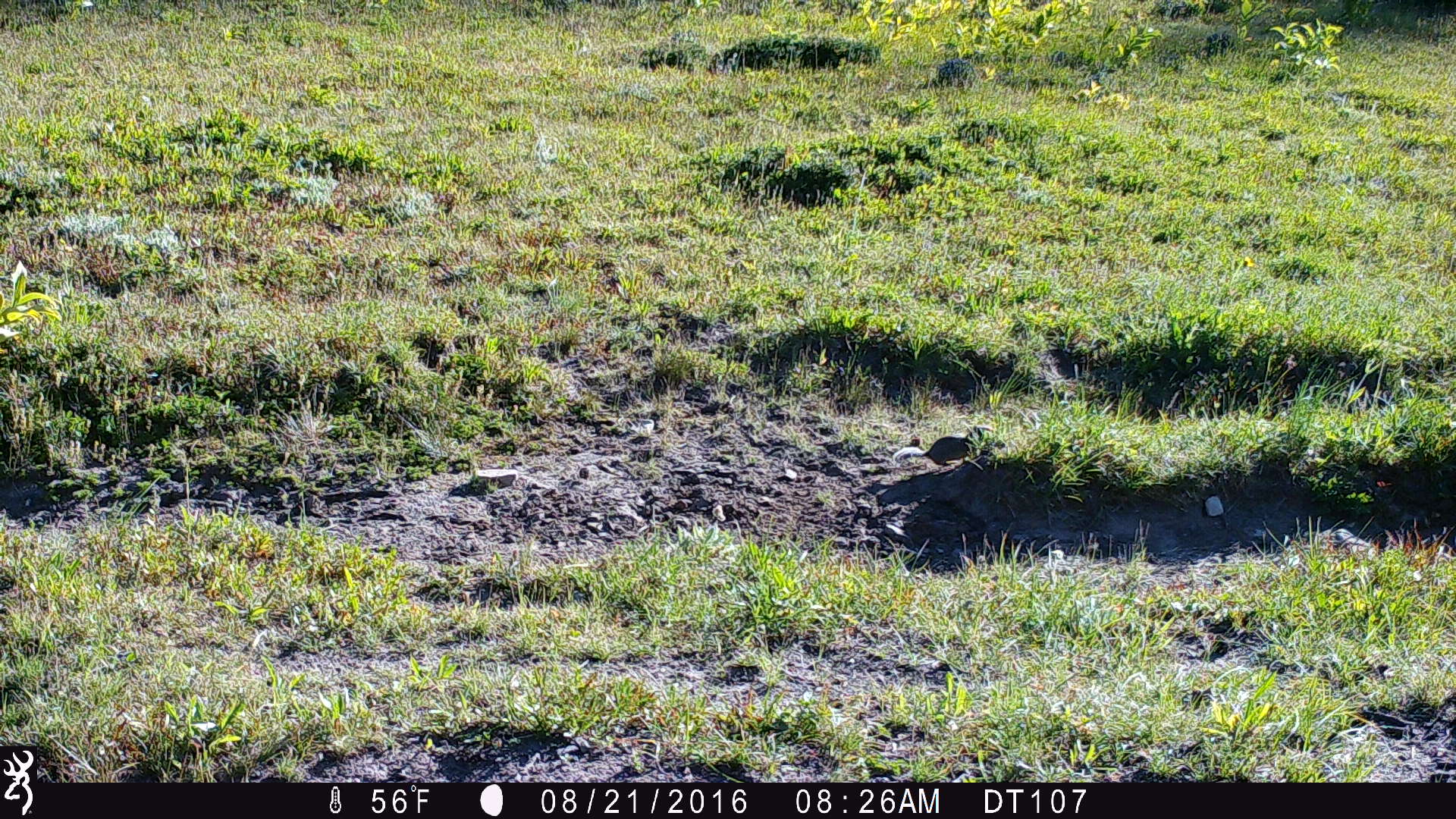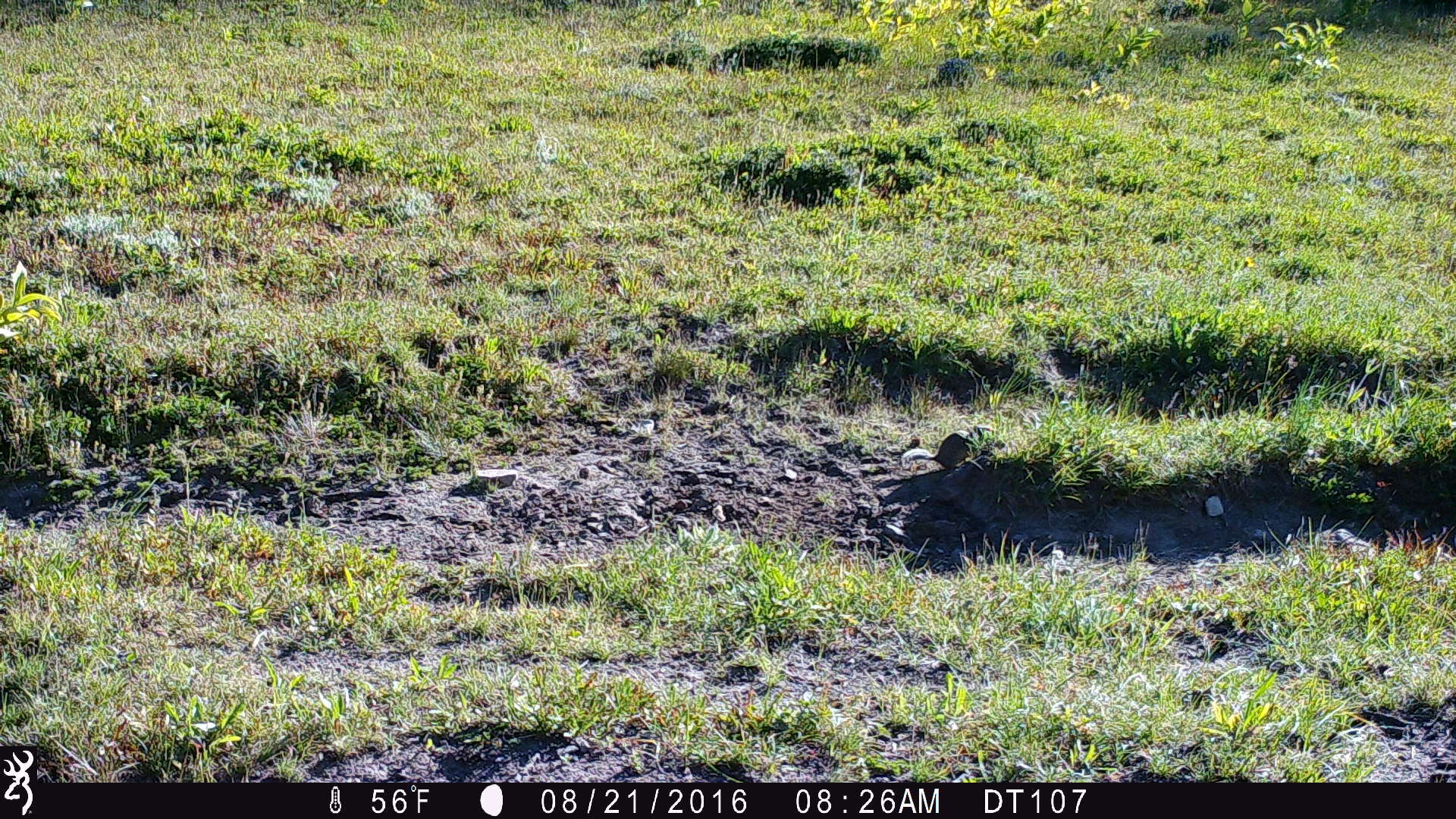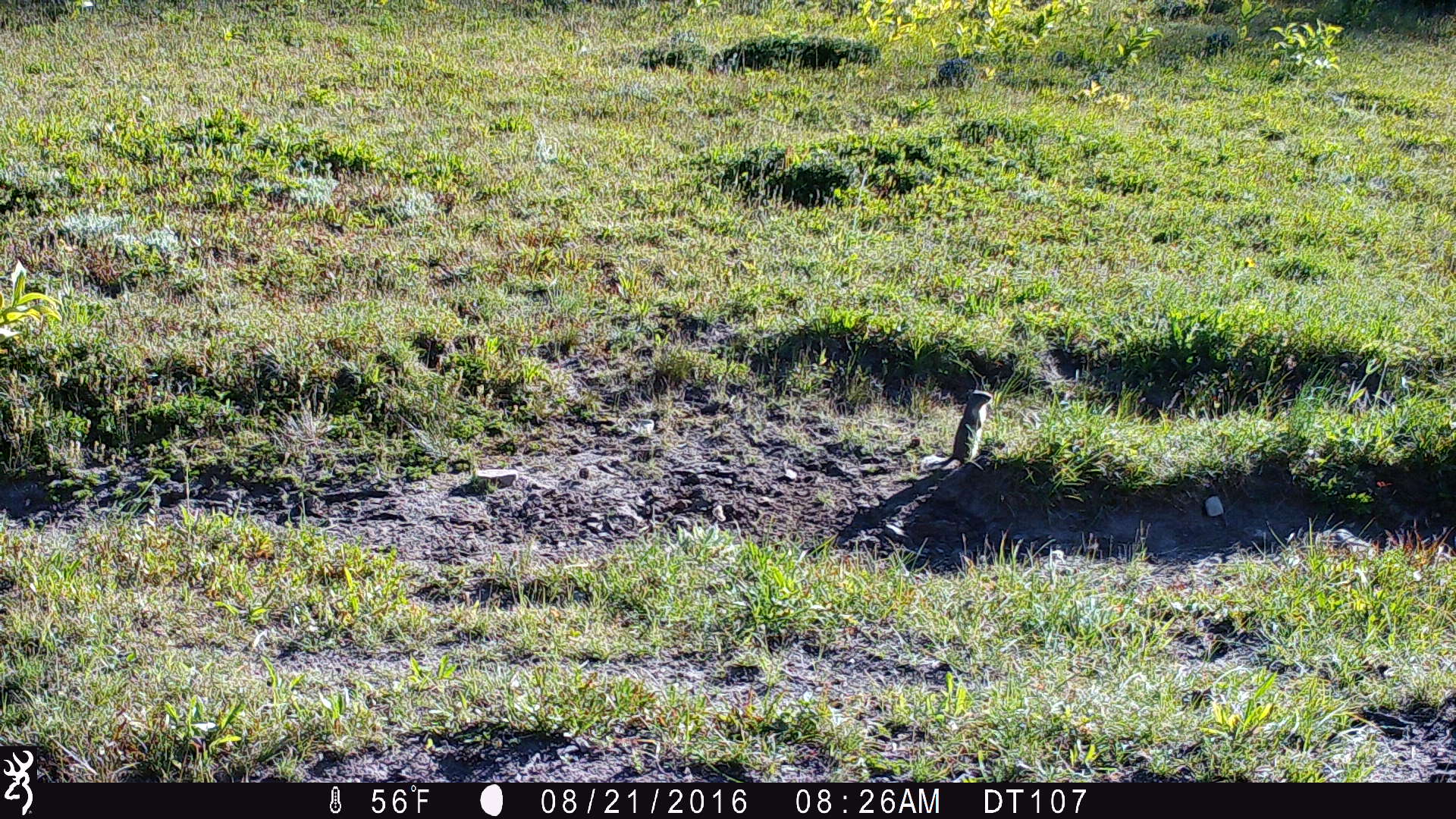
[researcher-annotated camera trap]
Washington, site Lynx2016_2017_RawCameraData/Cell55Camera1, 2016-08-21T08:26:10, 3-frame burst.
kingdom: Animalia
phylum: Chordata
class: Mammalia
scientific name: Mammalia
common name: small mammal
Small mammal (Mammalia). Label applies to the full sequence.